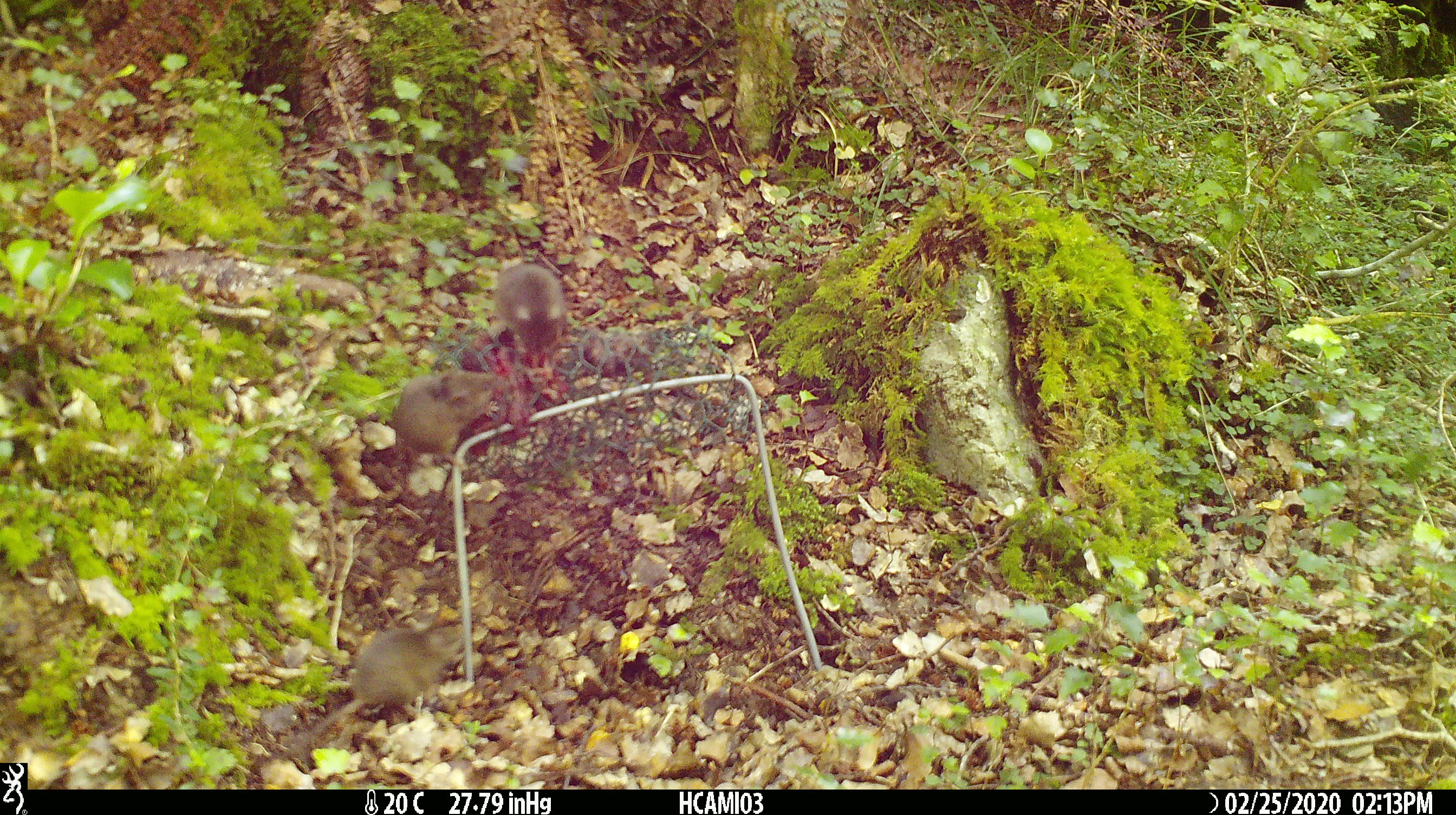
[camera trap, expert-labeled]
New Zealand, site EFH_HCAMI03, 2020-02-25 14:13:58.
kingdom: Animalia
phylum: Chordata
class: Mammalia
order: Rodentia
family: Muridae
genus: Mus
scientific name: Mus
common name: mouse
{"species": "mouse (Mus)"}